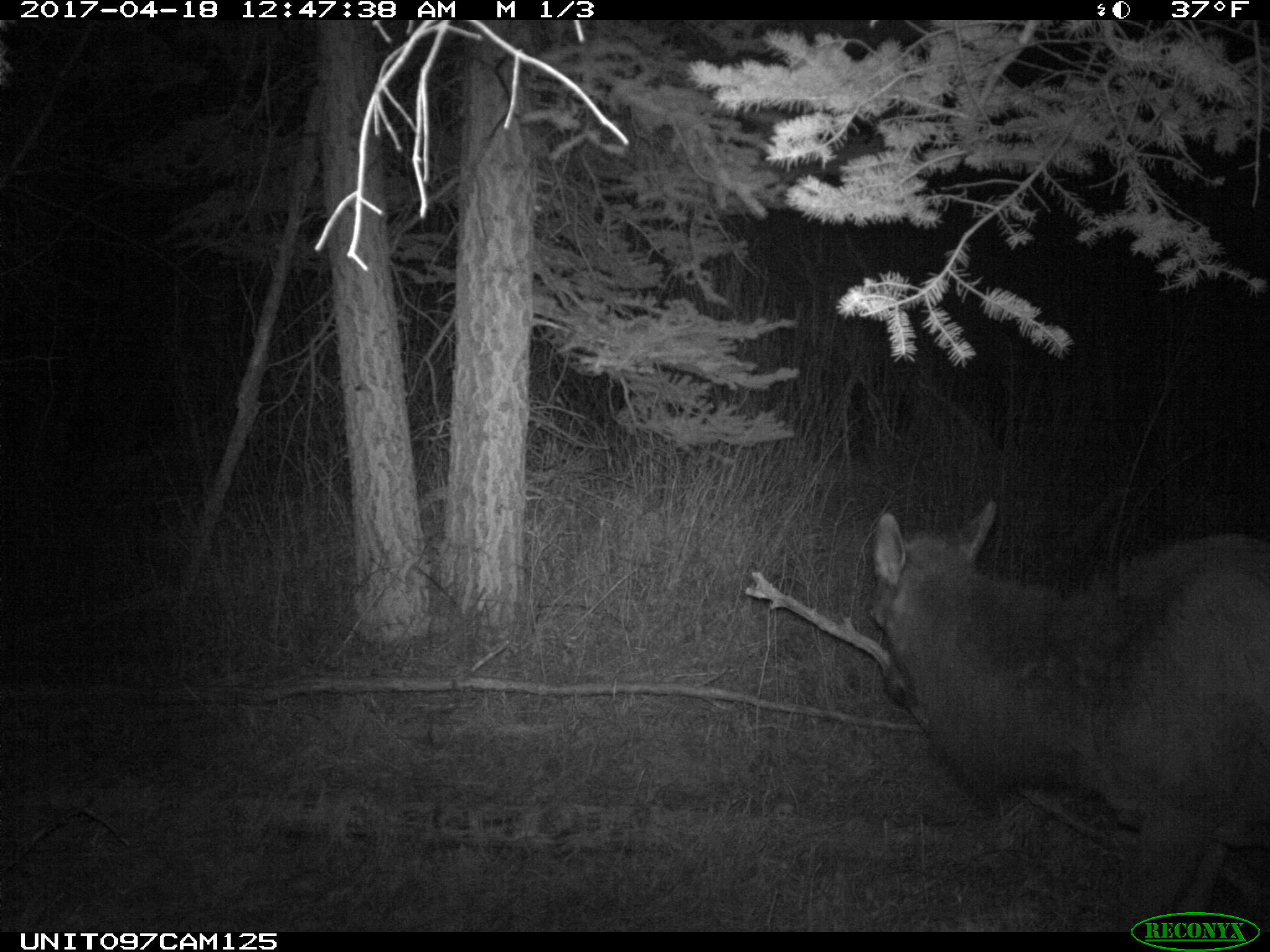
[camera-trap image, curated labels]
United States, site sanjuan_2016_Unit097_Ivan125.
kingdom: Animalia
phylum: Chordata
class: Mammalia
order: Artiodactyla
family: Cervidae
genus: Cervus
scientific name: Cervus elaphus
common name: red deer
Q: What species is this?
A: Cervus elaphus (red deer).